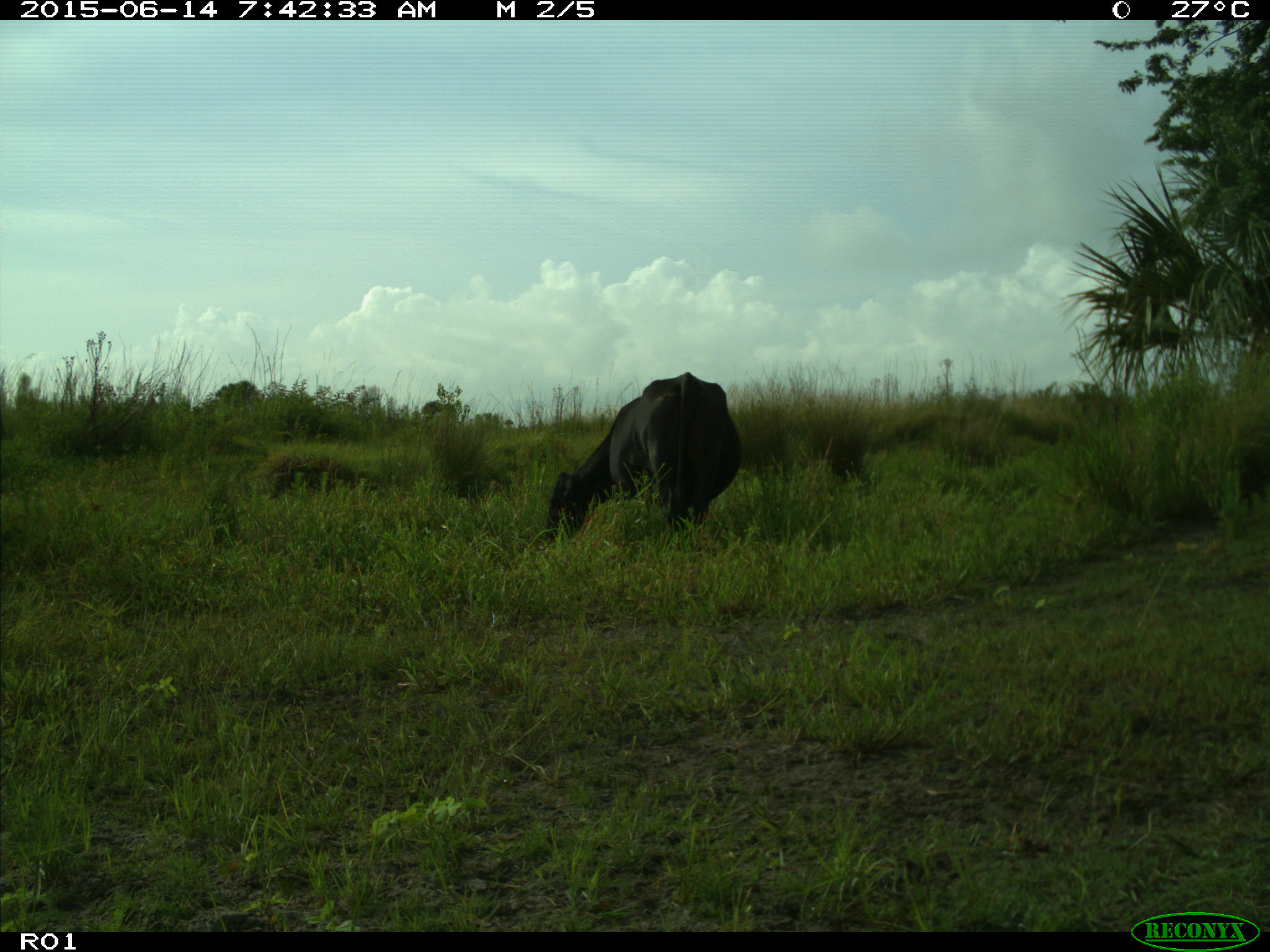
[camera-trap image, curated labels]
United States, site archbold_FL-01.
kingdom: Animalia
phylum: Chordata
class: Mammalia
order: Artiodactyla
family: Bovidae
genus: Bos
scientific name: Bos taurus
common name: domestic cow